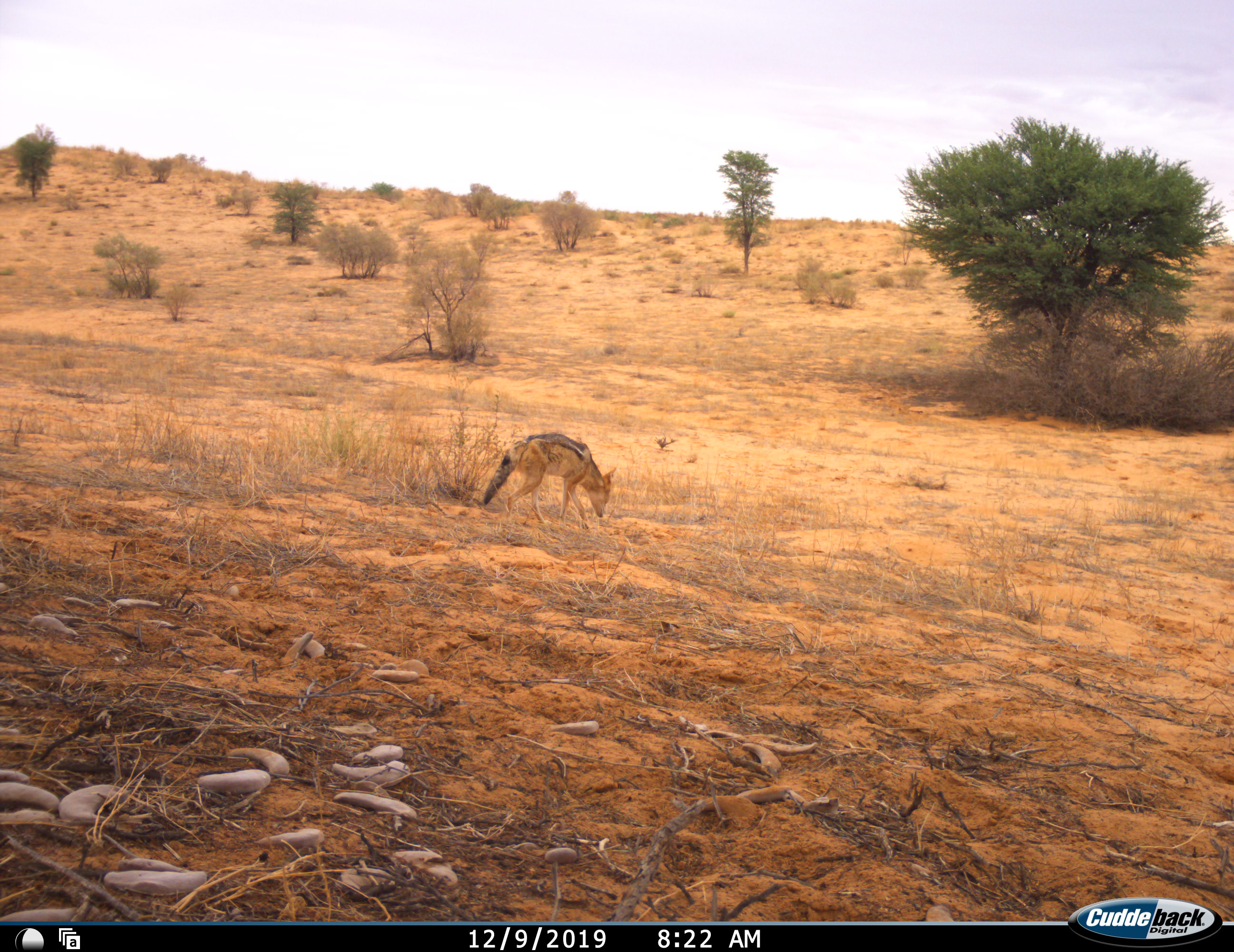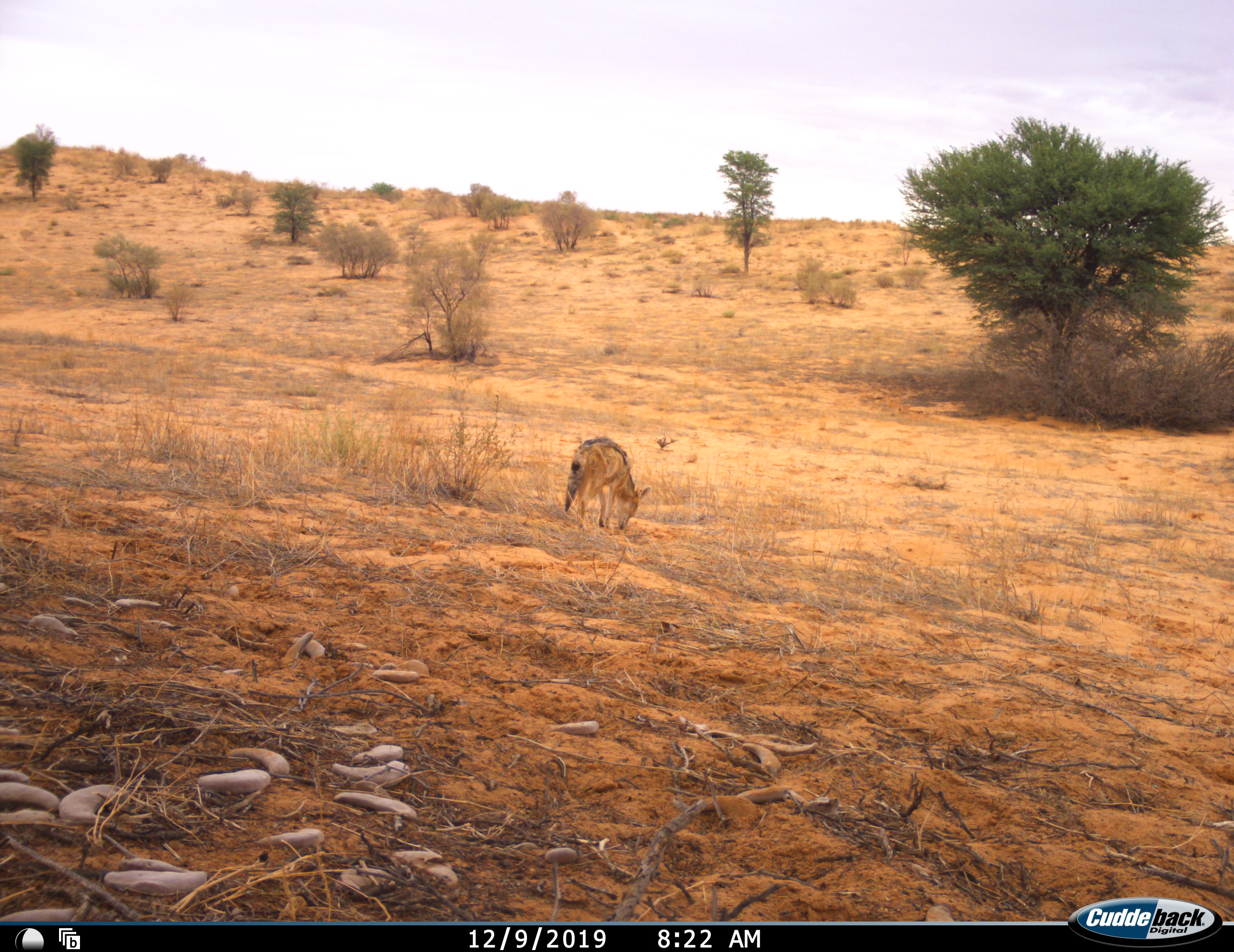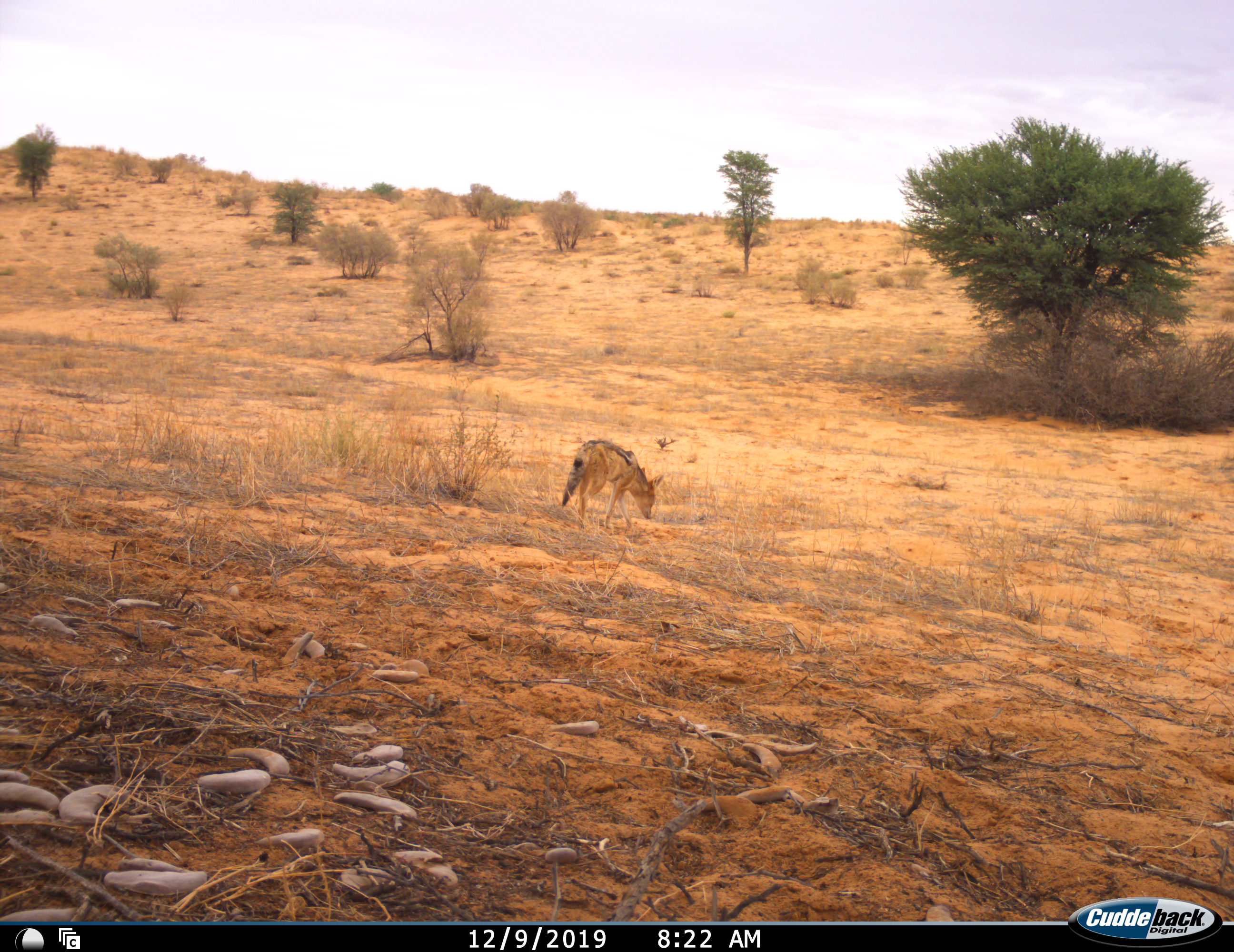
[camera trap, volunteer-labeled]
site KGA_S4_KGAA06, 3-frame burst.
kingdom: Animalia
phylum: Chordata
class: Mammalia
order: Carnivora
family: Canidae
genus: Lupulella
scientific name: Lupulella mesomelas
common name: black-backed jackal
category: jackalblackbacked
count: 1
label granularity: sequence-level